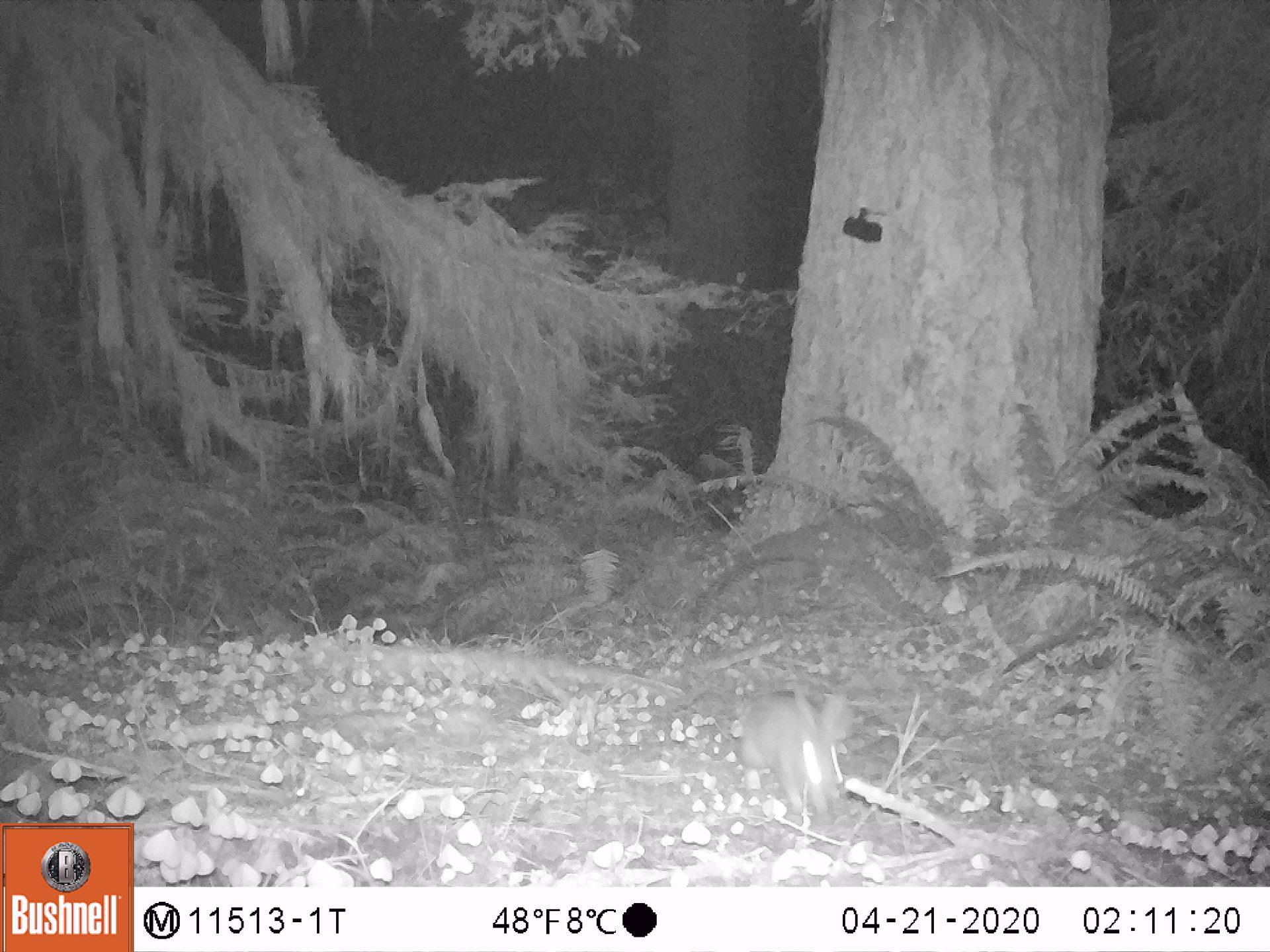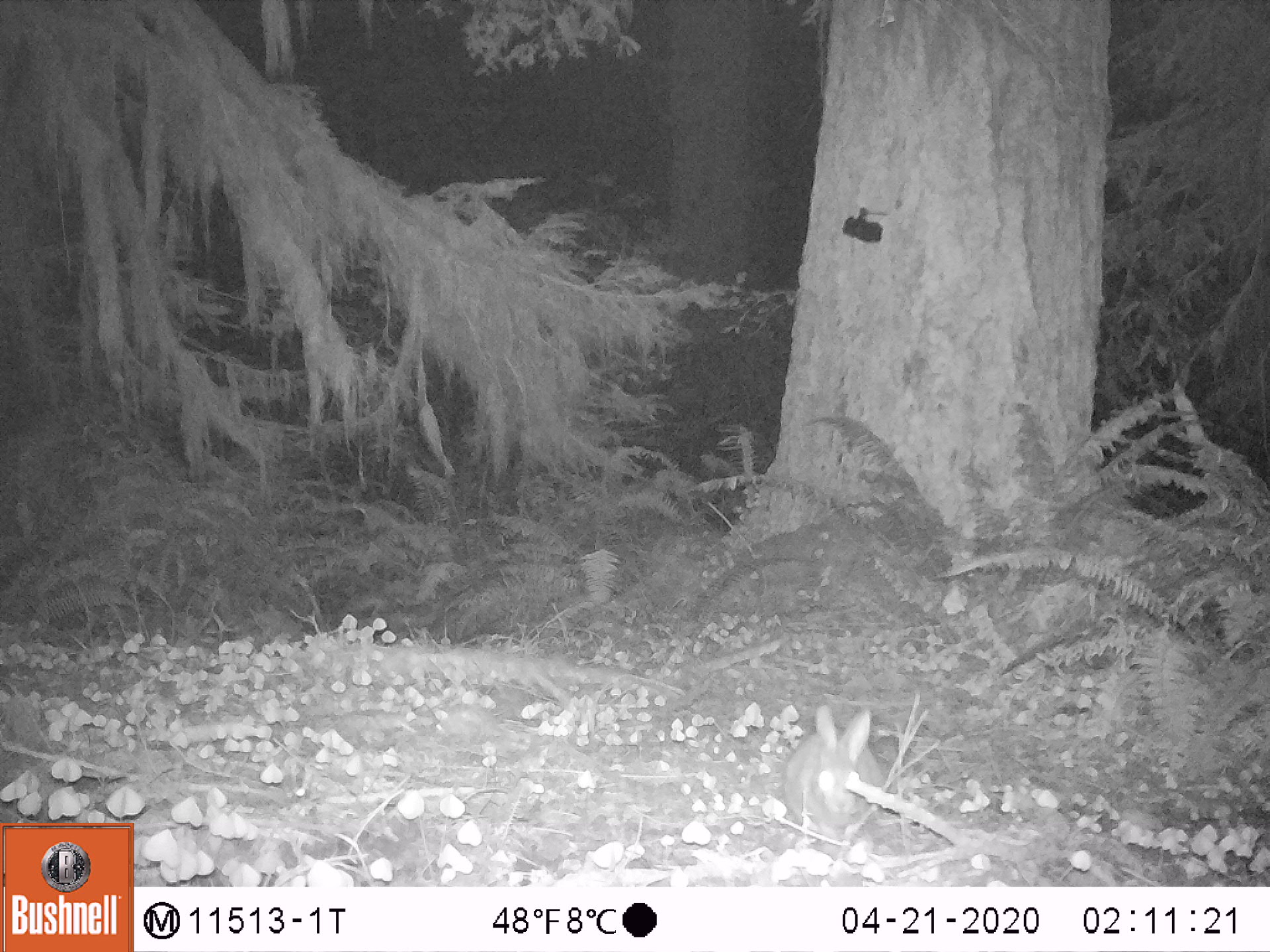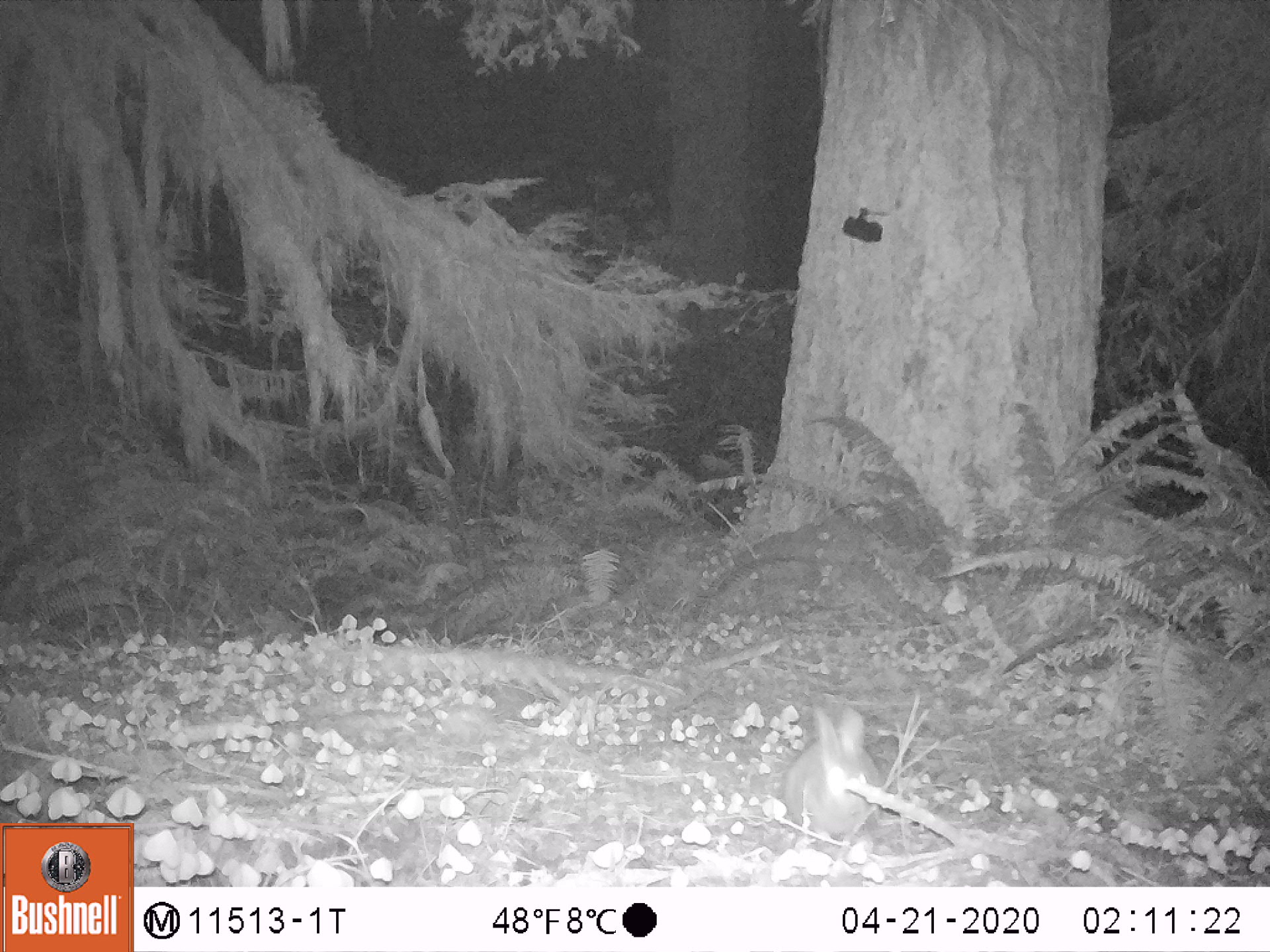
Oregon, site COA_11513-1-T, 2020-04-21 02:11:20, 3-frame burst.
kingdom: Animalia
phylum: Chordata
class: Mammalia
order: Lagomorpha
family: Leporidae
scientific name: Leporidae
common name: hares and rabbits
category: leporidae family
Leporidae family (hares and rabbits) (Leporidae).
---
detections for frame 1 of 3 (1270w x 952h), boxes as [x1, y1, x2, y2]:
leporidae family: [734, 680, 858, 823]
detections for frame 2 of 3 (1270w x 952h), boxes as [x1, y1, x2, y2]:
leporidae family: [781, 699, 892, 831]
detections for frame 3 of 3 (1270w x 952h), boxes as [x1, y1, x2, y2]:
leporidae family: [772, 707, 886, 833]